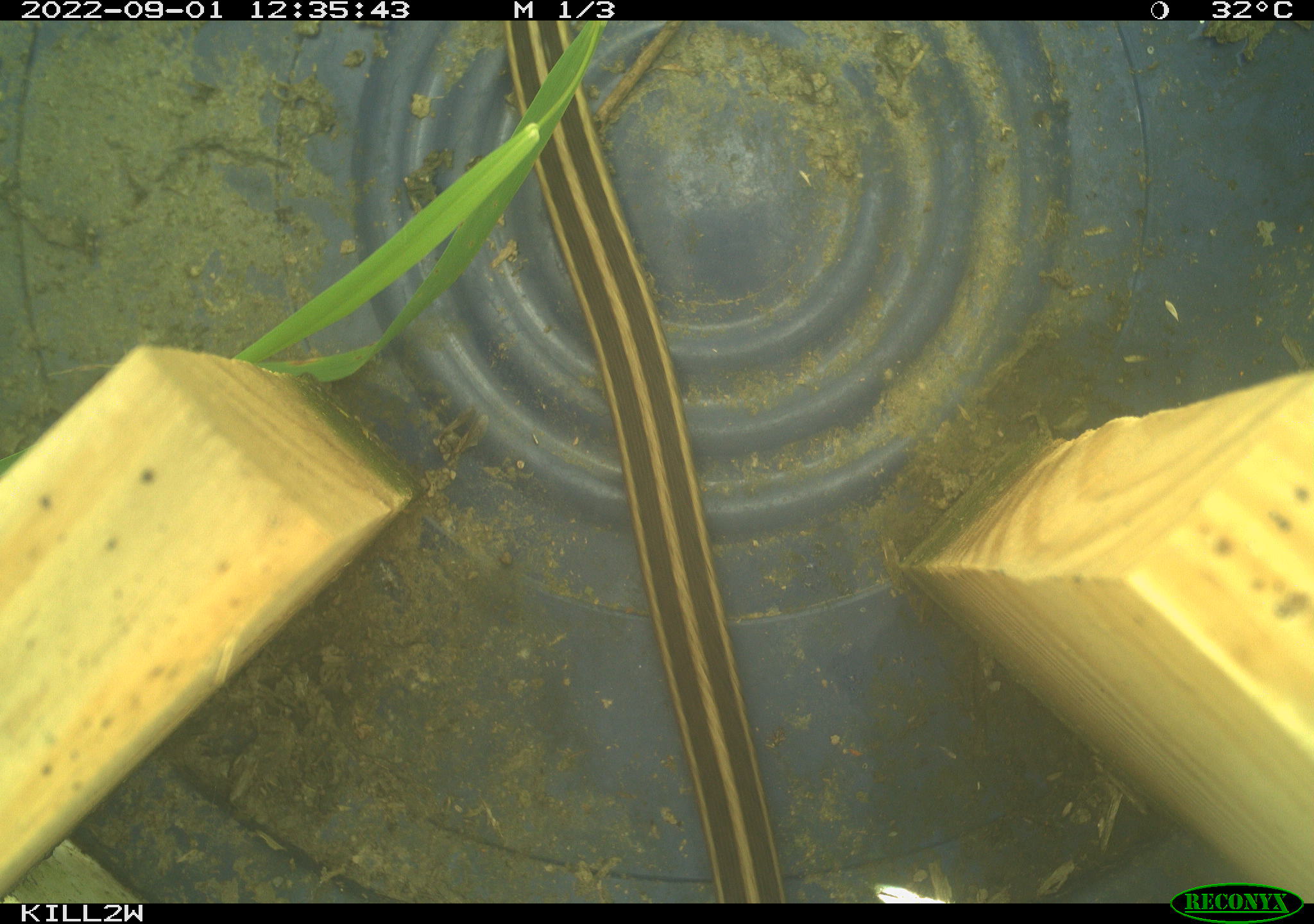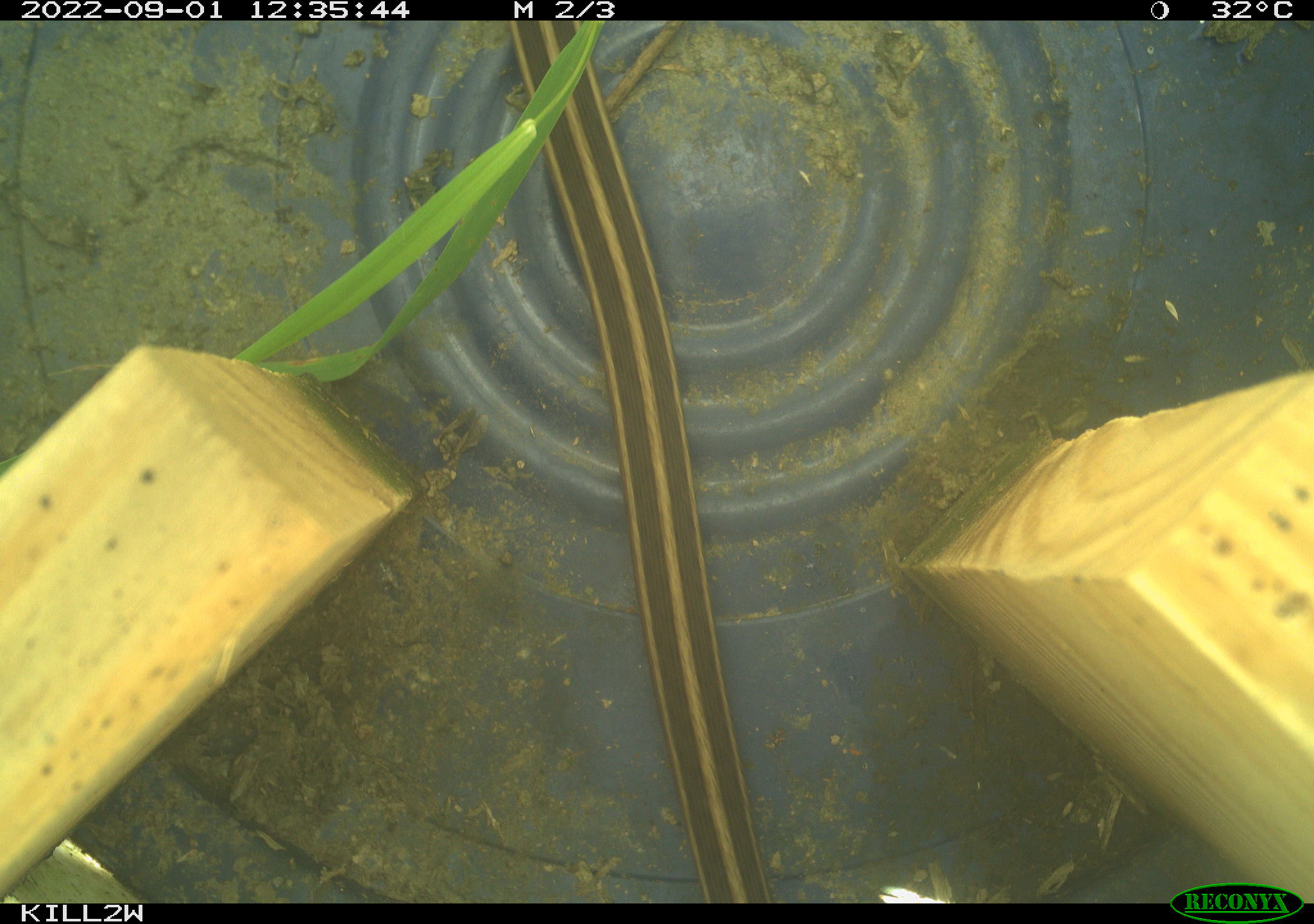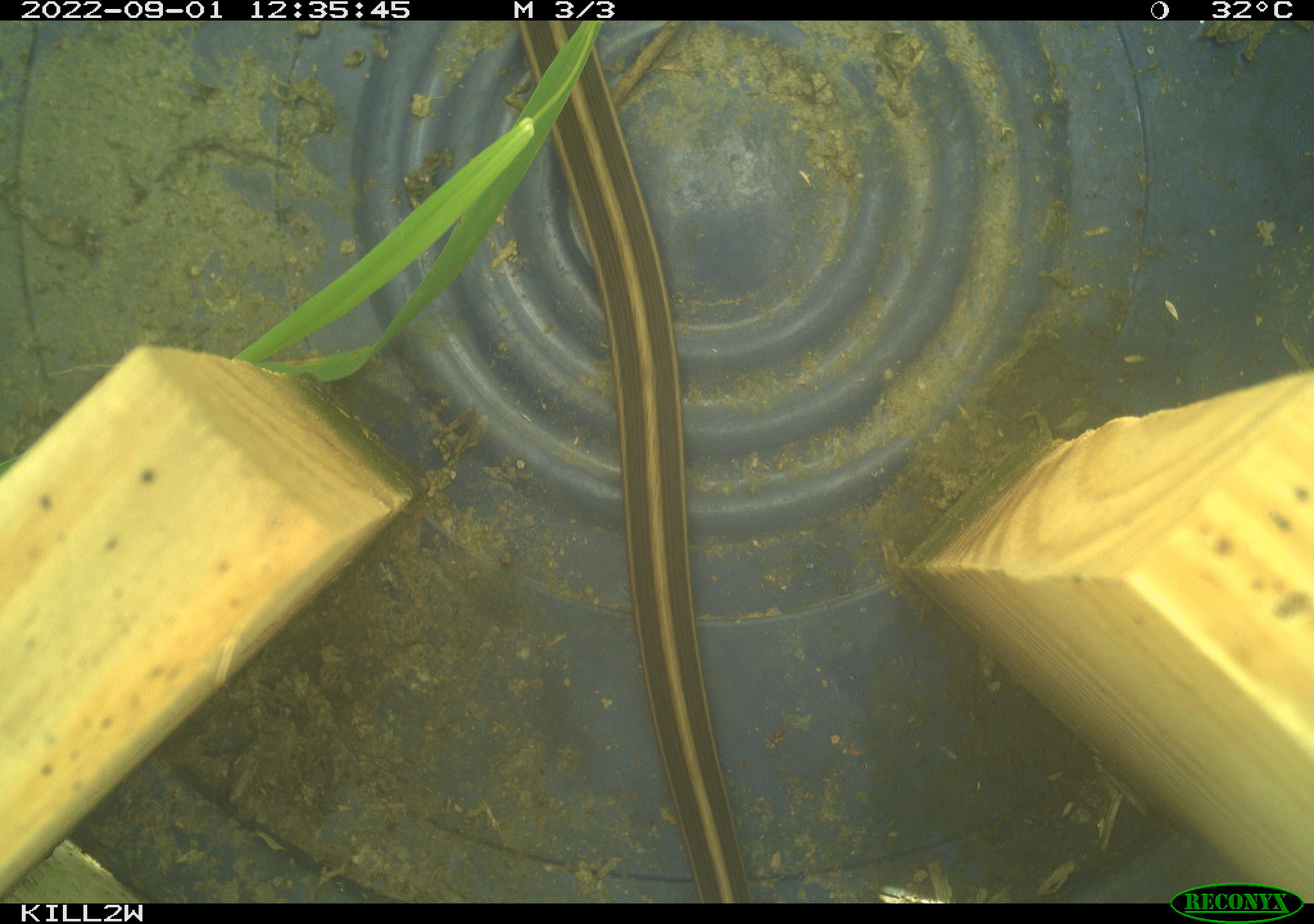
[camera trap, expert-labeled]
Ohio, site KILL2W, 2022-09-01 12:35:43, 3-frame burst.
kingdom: Animalia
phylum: Chordata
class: Reptilia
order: Squamata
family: Colubridae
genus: Thamnophis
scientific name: Thamnophis sirtalis sirtalis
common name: eastern gartersnake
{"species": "eastern gartersnake (Thamnophis sirtalis sirtalis)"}